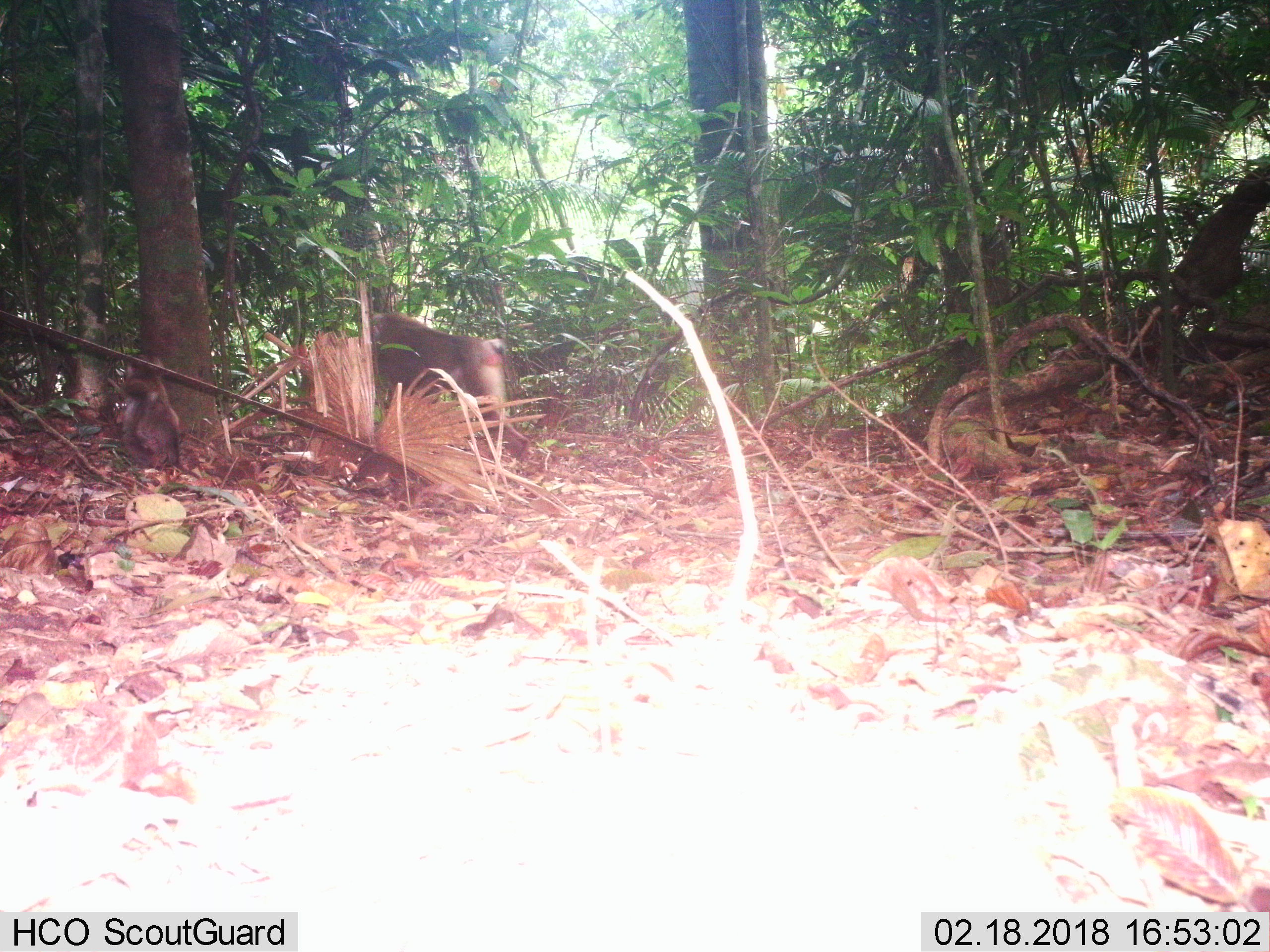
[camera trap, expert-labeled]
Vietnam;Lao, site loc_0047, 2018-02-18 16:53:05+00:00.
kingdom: Animalia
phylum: Chordata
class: Mammalia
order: Primates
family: Cercopithecidae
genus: Macaca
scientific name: Macaca nemestrina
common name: pig-tailed macaque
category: pig tailed macaque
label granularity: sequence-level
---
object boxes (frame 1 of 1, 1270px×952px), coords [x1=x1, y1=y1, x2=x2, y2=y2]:
pig tailed macaque: [x1=368, y1=312, x2=531, y2=462]; [x1=121, y1=352, x2=202, y2=480]